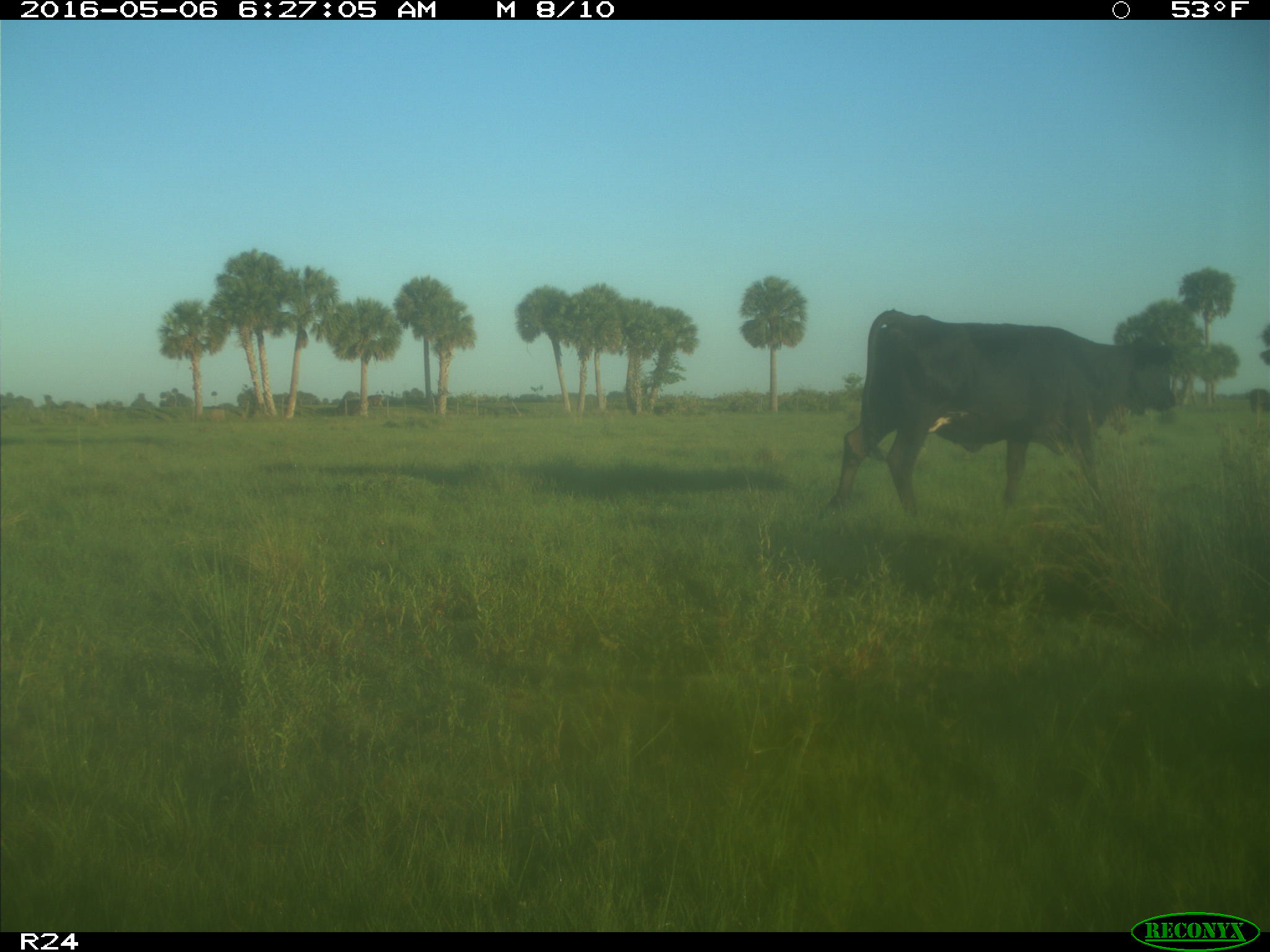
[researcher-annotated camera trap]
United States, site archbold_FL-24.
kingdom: Animalia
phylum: Chordata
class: Mammalia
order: Artiodactyla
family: Bovidae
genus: Bos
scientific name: Bos taurus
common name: domestic cow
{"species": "Bos taurus (domestic cow)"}